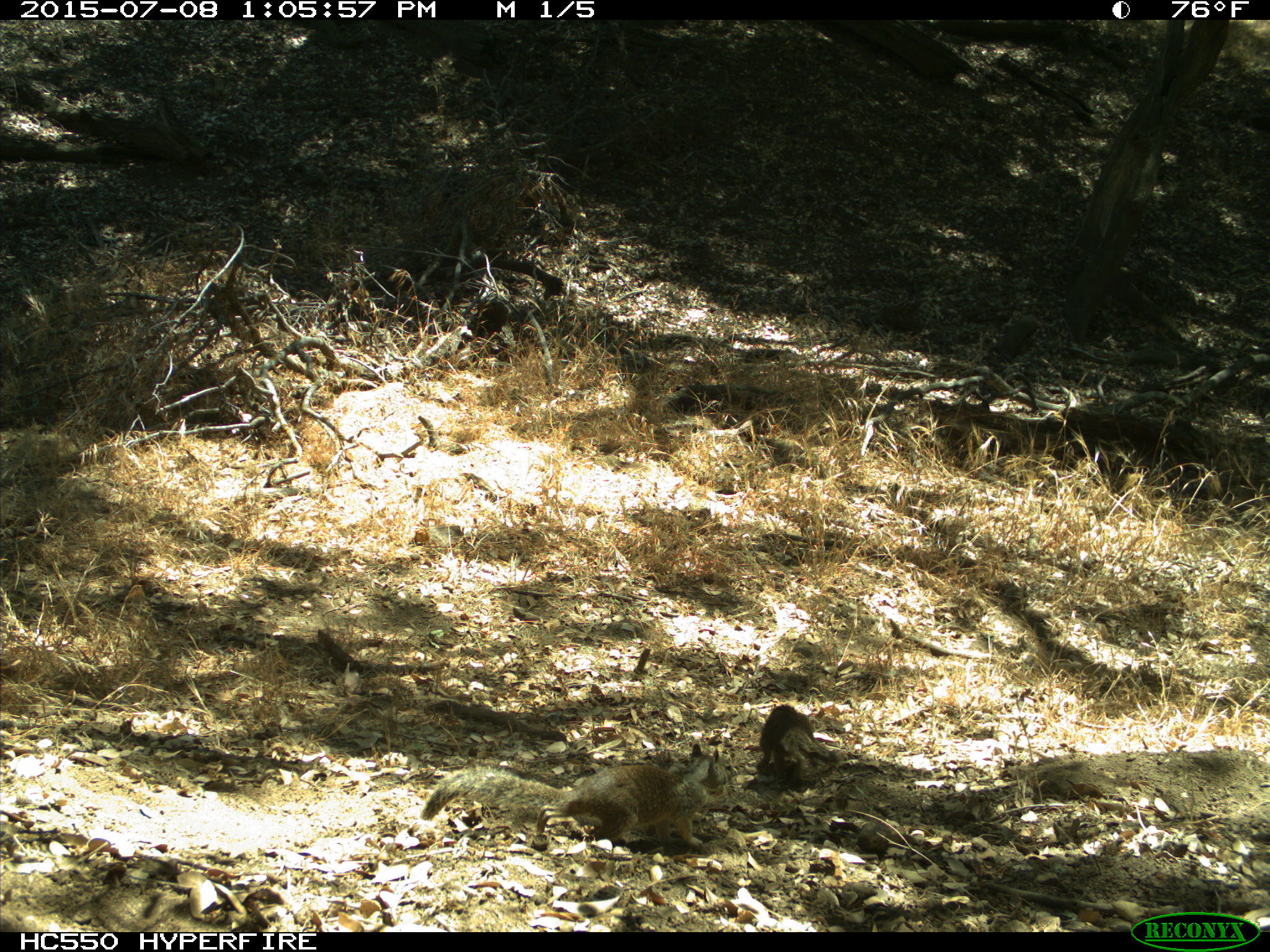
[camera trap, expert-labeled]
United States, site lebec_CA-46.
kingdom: Animalia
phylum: Chordata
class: Mammalia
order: Rodentia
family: Sciuridae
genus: Otospermophilus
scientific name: Otospermophilus beecheyi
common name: california ground squirrel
Otospermophilus beecheyi (california ground squirrel).